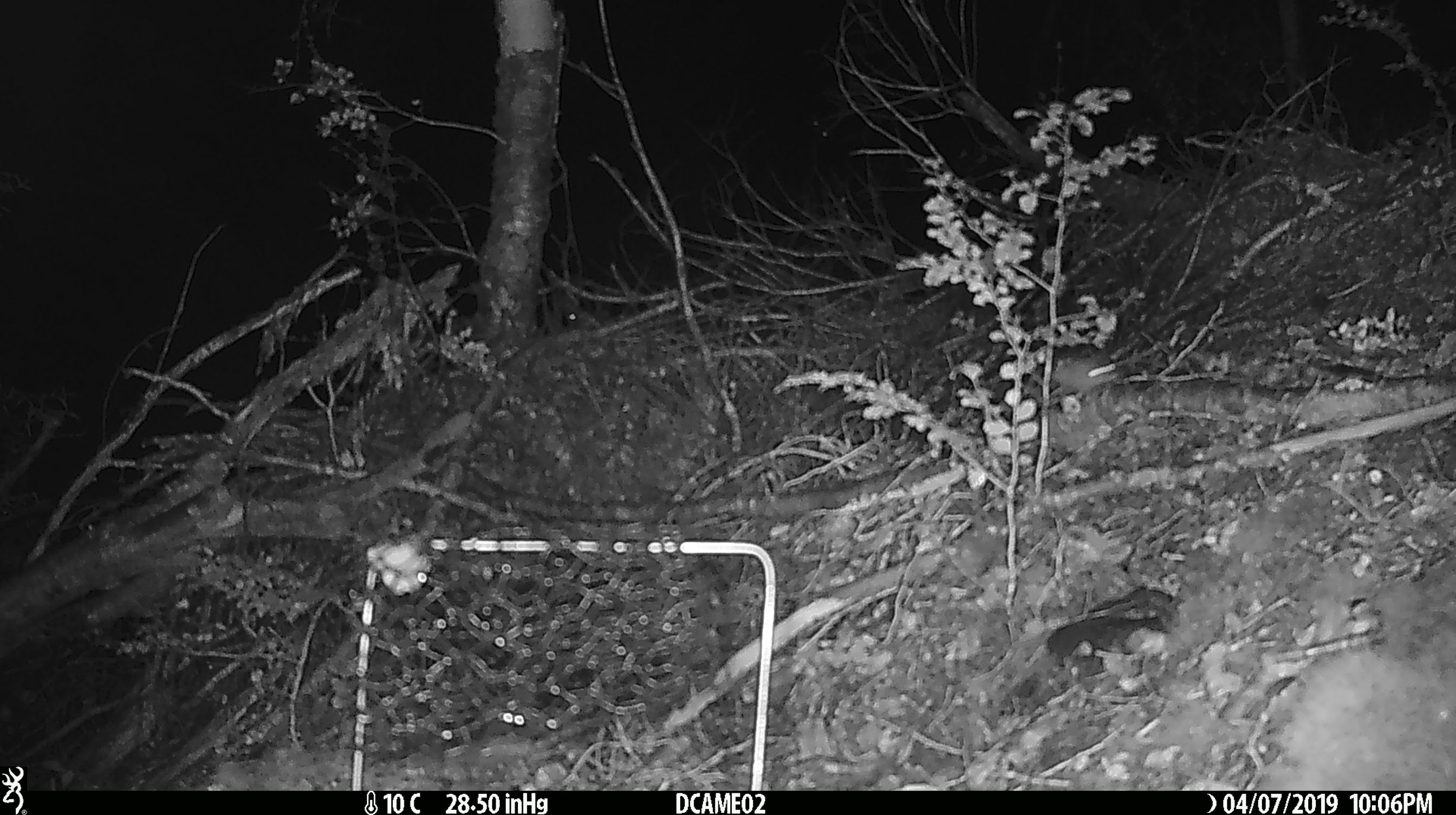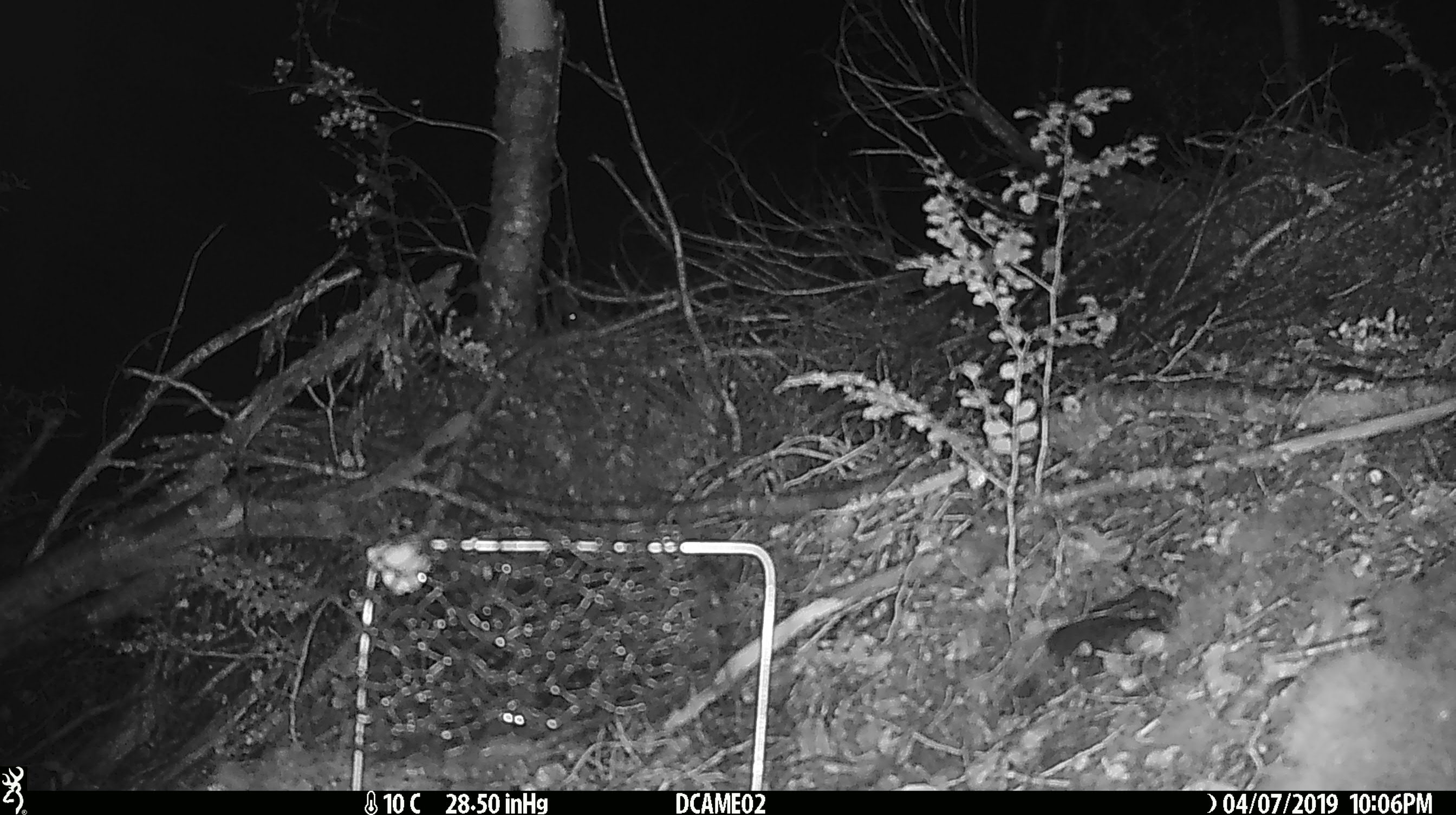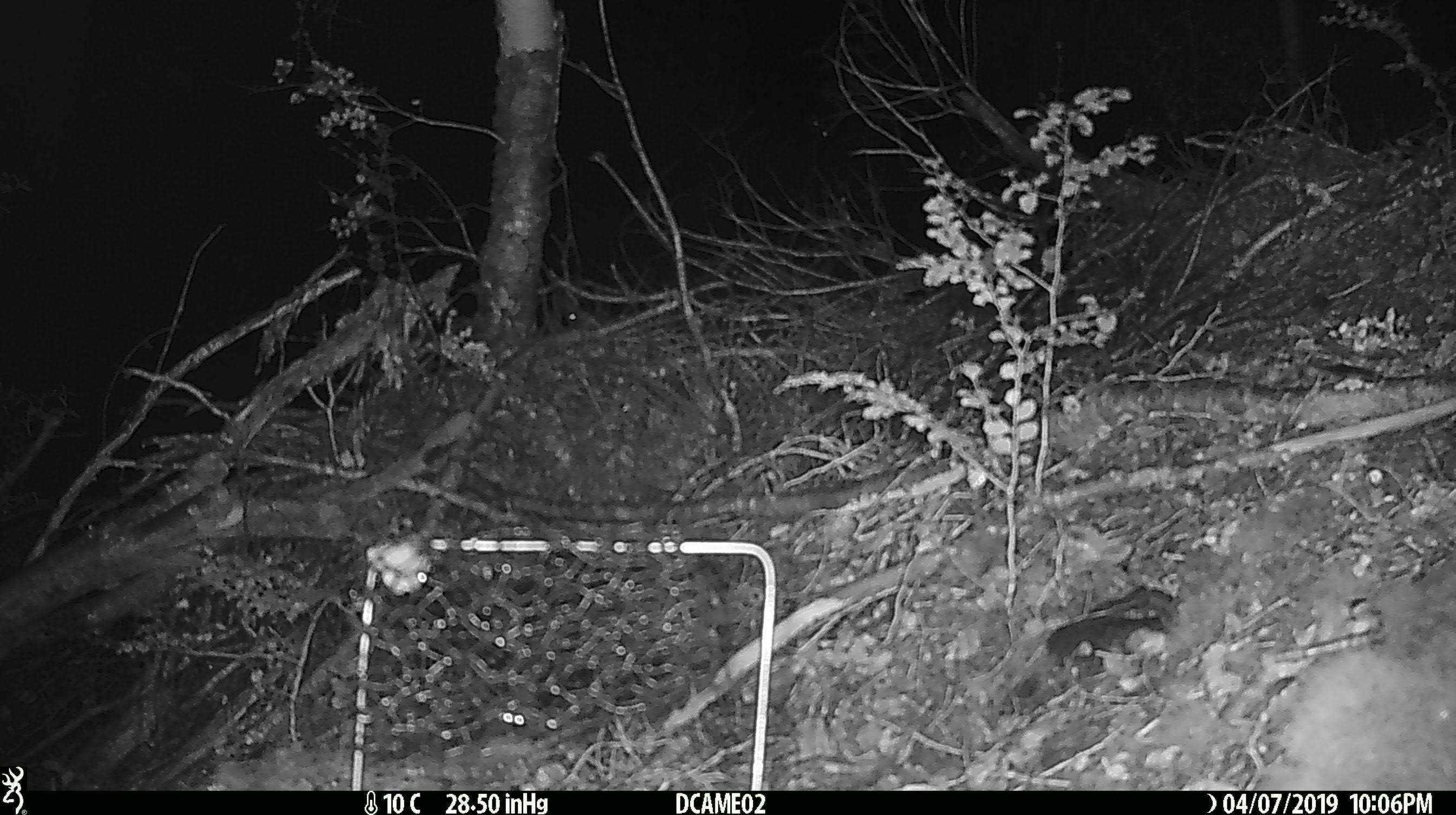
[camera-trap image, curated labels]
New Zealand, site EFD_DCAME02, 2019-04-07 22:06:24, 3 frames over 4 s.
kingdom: Animalia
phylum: Chordata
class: Mammalia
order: Rodentia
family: Muridae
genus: Mus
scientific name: Mus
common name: mouse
Mouse (Mus).